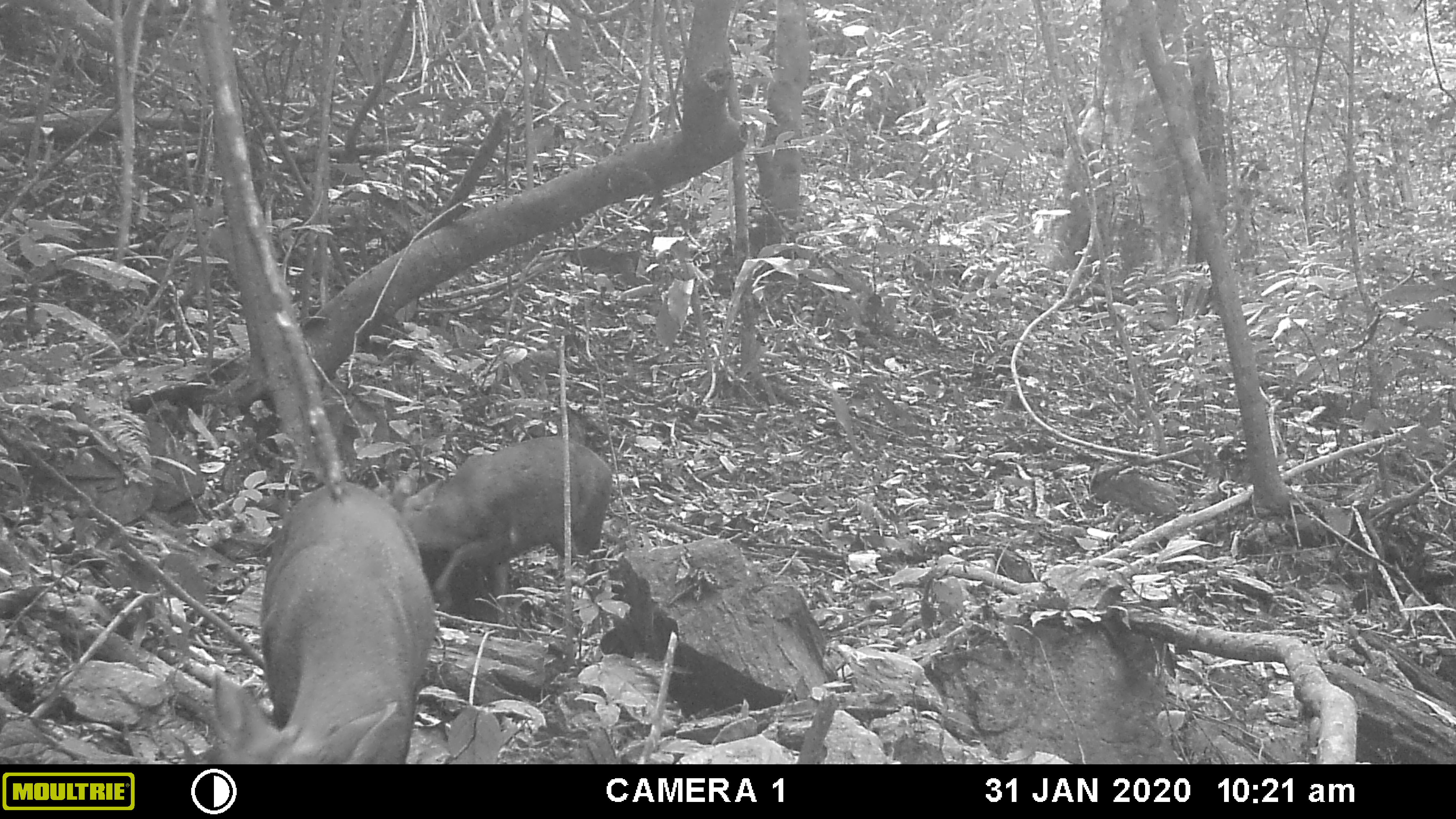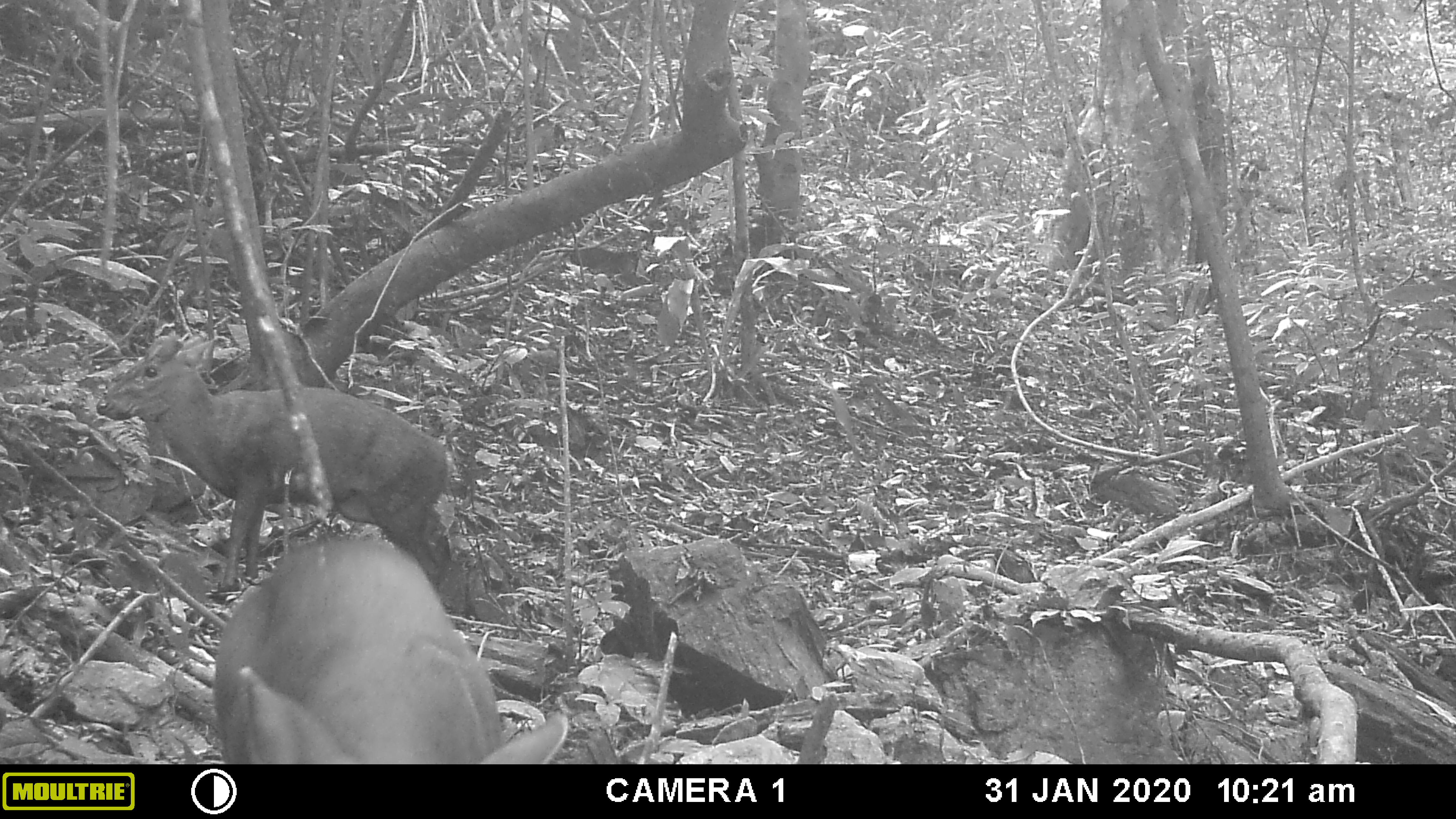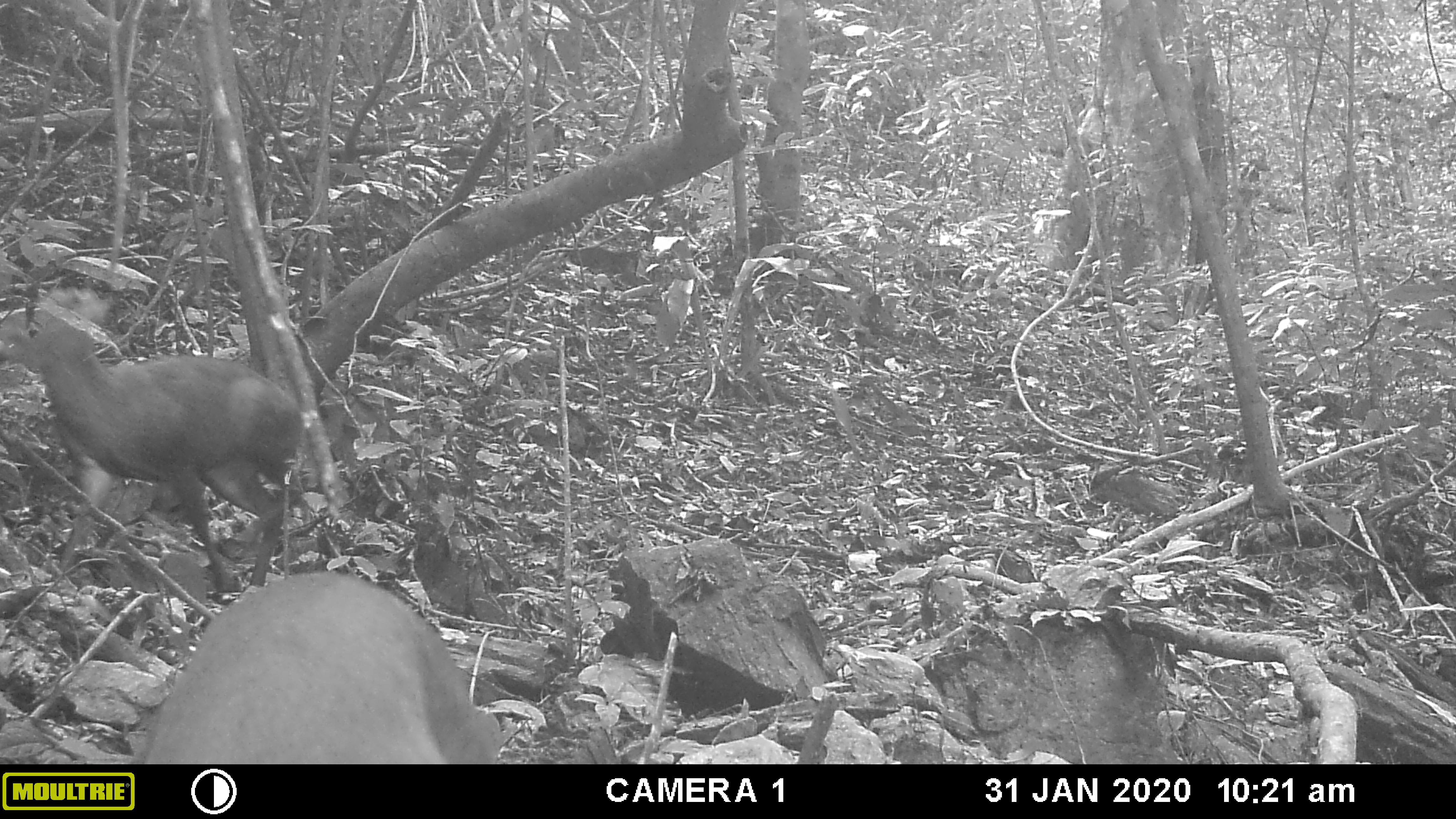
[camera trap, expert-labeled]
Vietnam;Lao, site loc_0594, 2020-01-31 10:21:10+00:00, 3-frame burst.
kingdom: Animalia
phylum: Chordata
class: Mammalia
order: Artiodactyla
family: Cervidae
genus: Muntiacus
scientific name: Muntiacus rooseveltorum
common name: roosevelt's muntjac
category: roosevelts muntjac group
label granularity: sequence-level